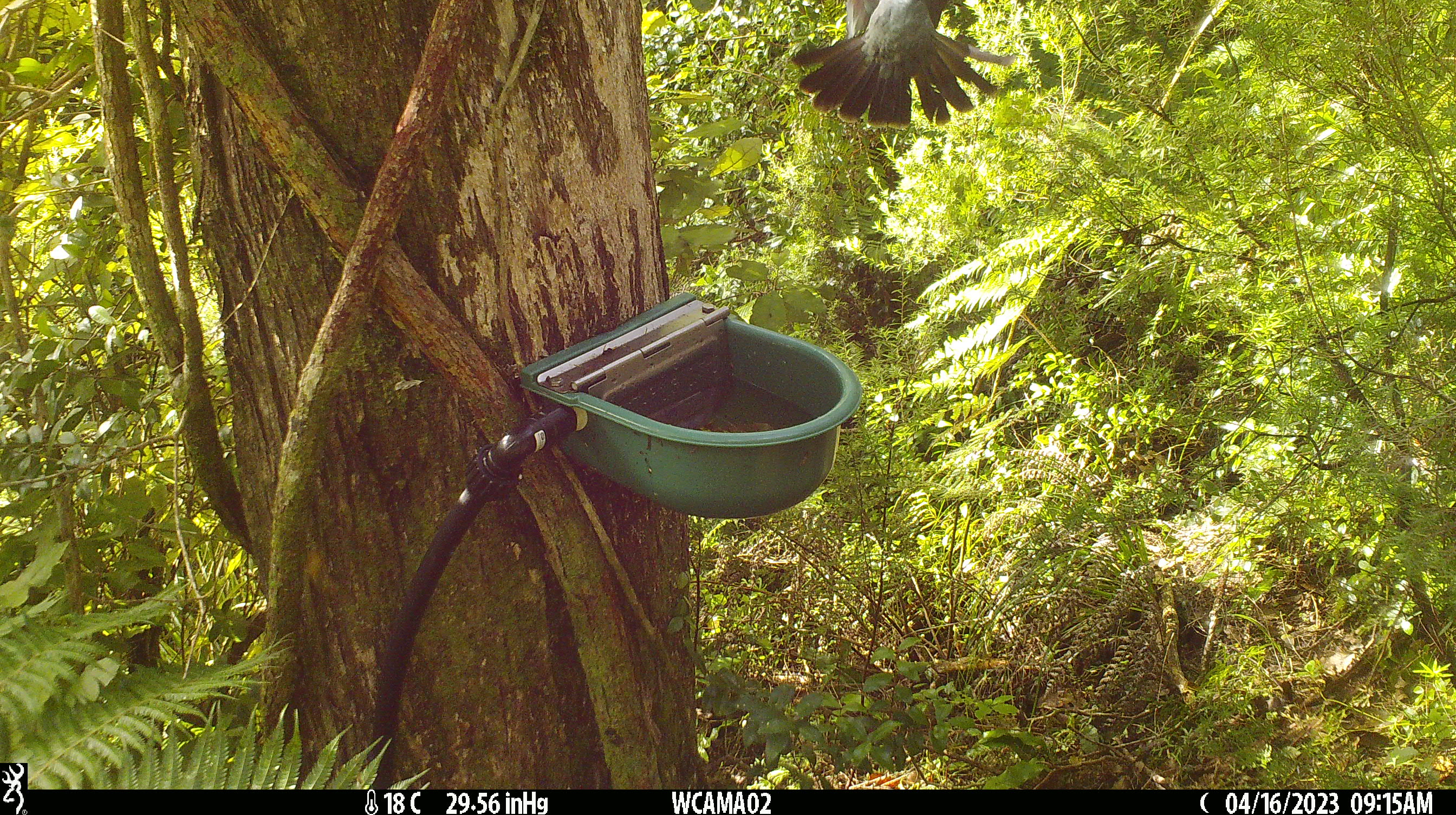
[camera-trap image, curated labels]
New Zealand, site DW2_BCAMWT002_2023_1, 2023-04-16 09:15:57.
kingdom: Animalia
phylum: Chordata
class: Aves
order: Columbiformes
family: Columbidae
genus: Hemiphaga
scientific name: Hemiphaga novaeseelandiae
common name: new zealand pigeon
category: kereru